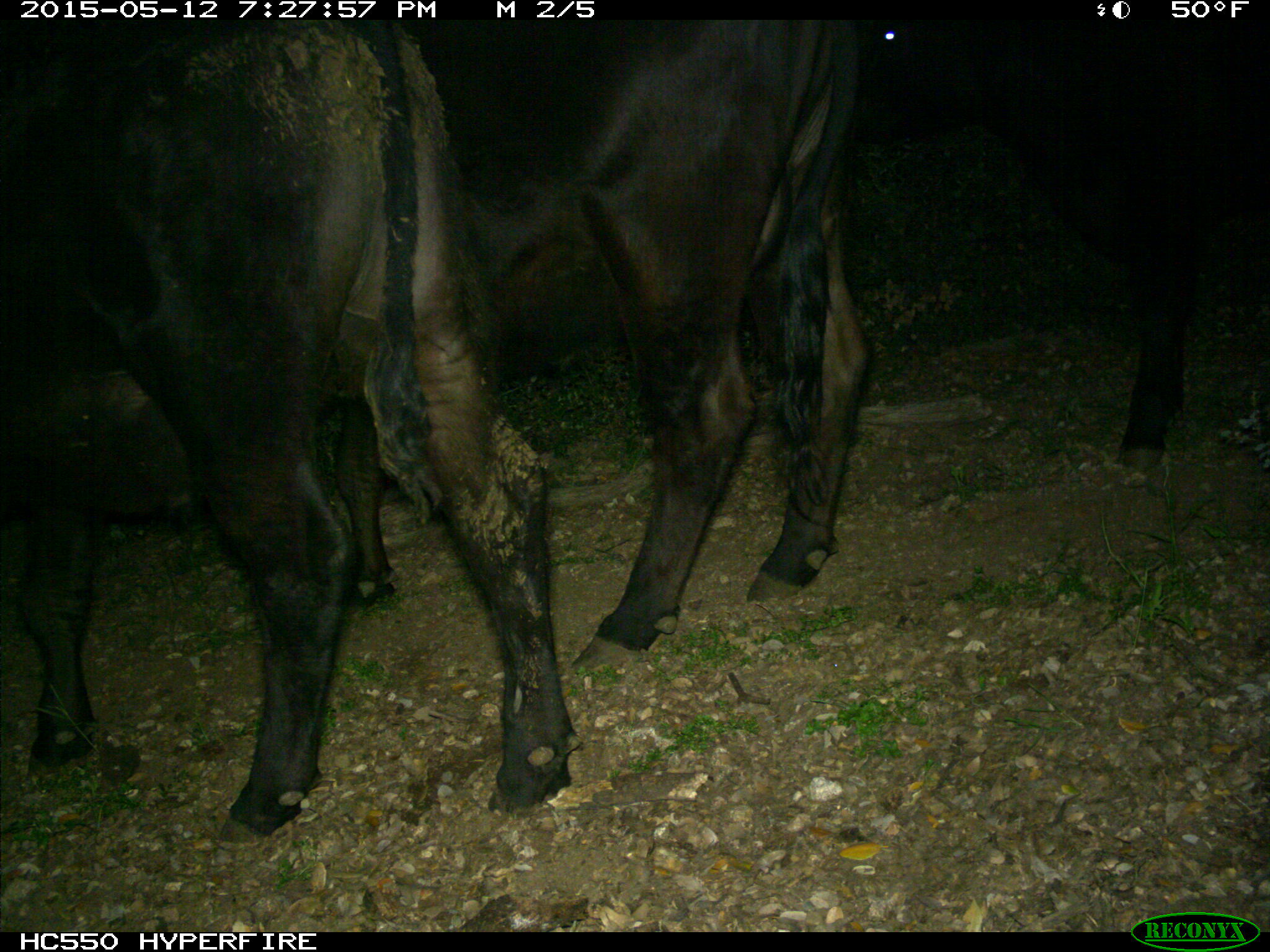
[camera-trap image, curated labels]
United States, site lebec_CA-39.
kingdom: Animalia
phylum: Chordata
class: Mammalia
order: Artiodactyla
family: Bovidae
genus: Bos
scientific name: Bos taurus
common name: domestic cow